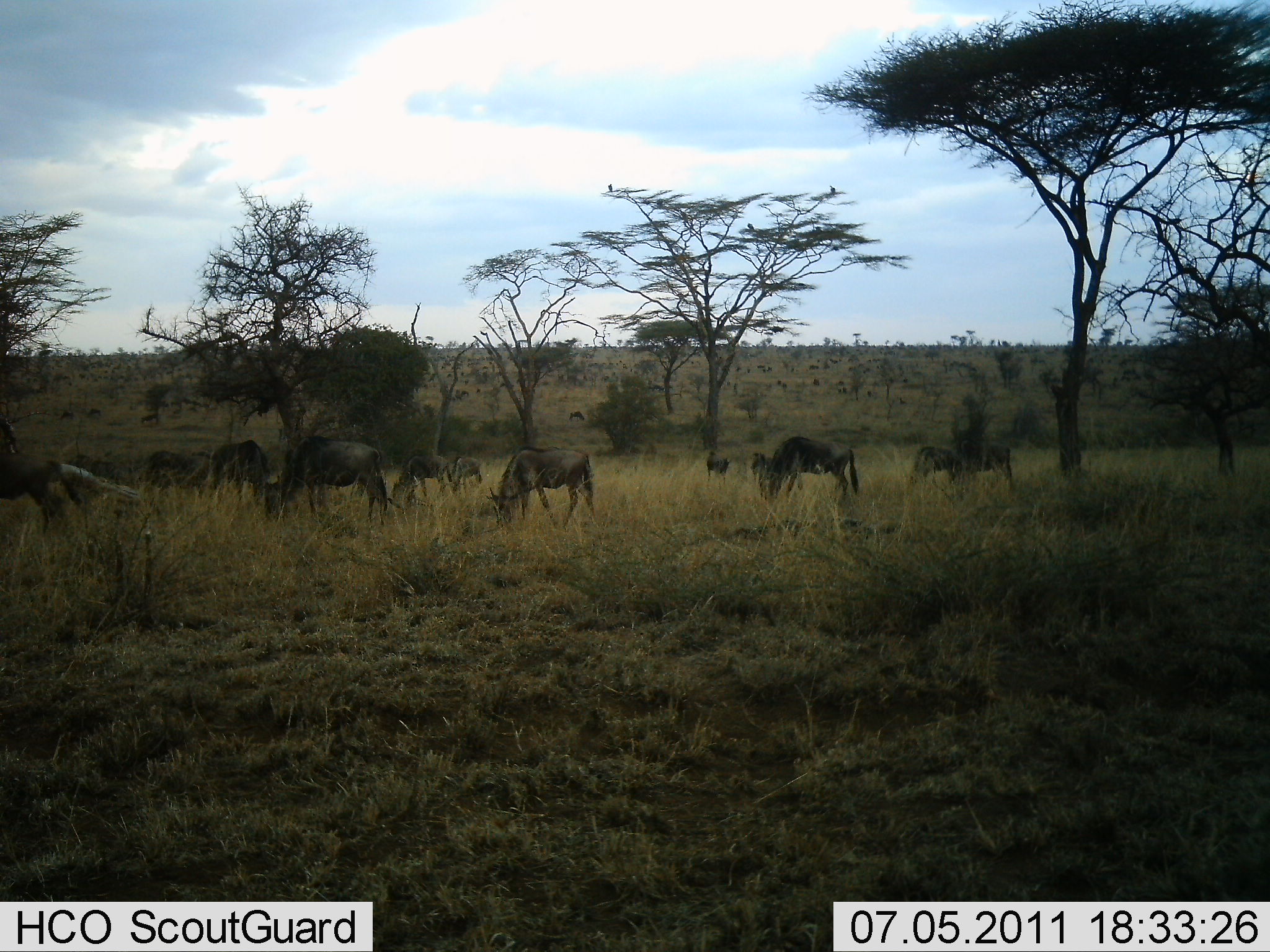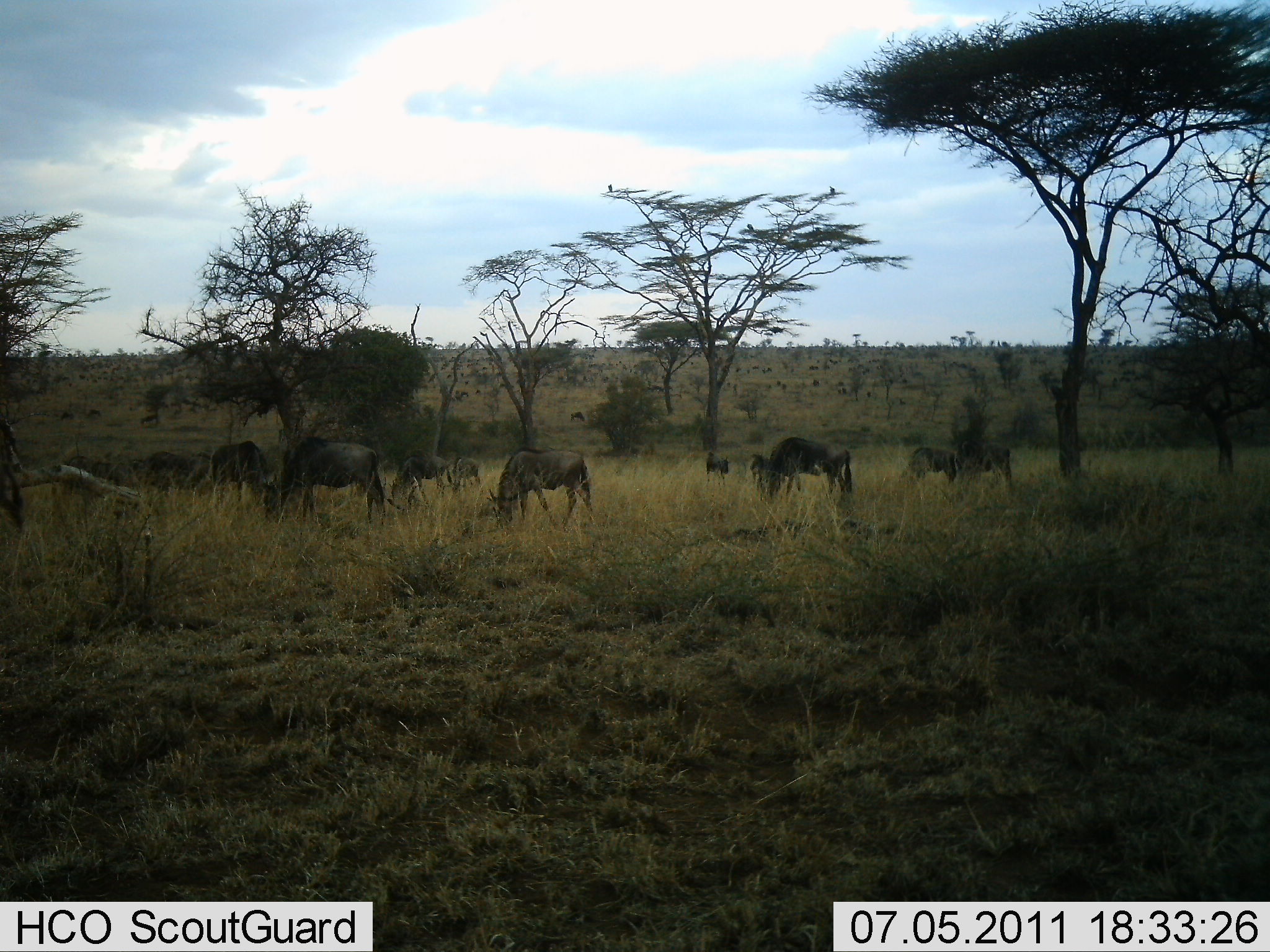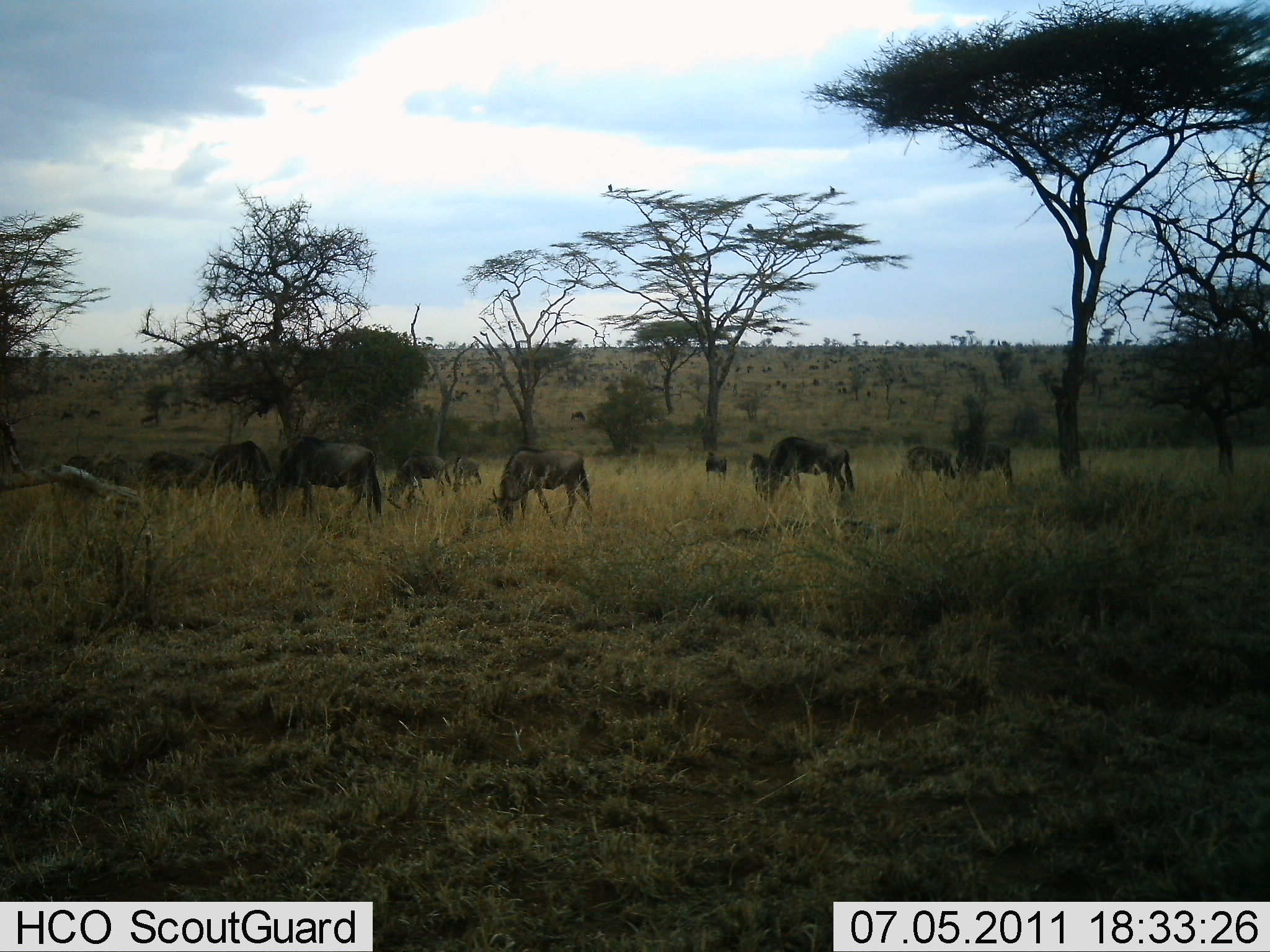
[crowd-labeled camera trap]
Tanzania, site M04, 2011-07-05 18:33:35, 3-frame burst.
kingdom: Animalia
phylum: Chordata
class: Mammalia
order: Artiodactyla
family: Bovidae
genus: Connochaetes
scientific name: Connochaetes taurinus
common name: blue wildebeest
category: wildebeest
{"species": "wildebeest (blue wildebeest) (Connochaetes taurinus)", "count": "11-50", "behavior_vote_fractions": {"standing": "14%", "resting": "0%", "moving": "14%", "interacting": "0%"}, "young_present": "7%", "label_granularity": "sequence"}